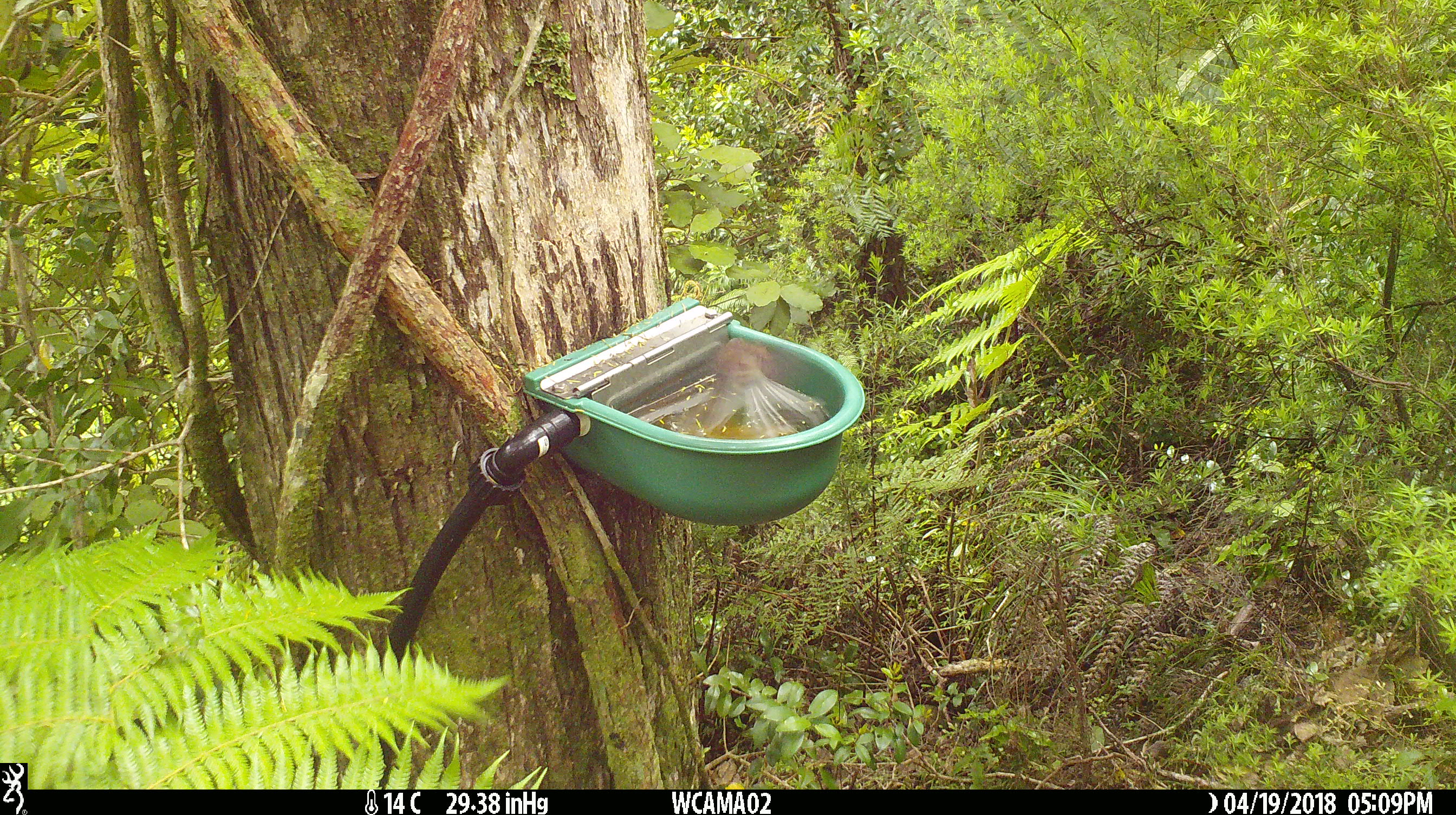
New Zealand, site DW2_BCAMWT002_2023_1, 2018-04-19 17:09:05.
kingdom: Animalia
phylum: Chordata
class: Aves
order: Passeriformes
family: Rhipiduridae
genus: Rhipidura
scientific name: Rhipidura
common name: fantails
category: fantail